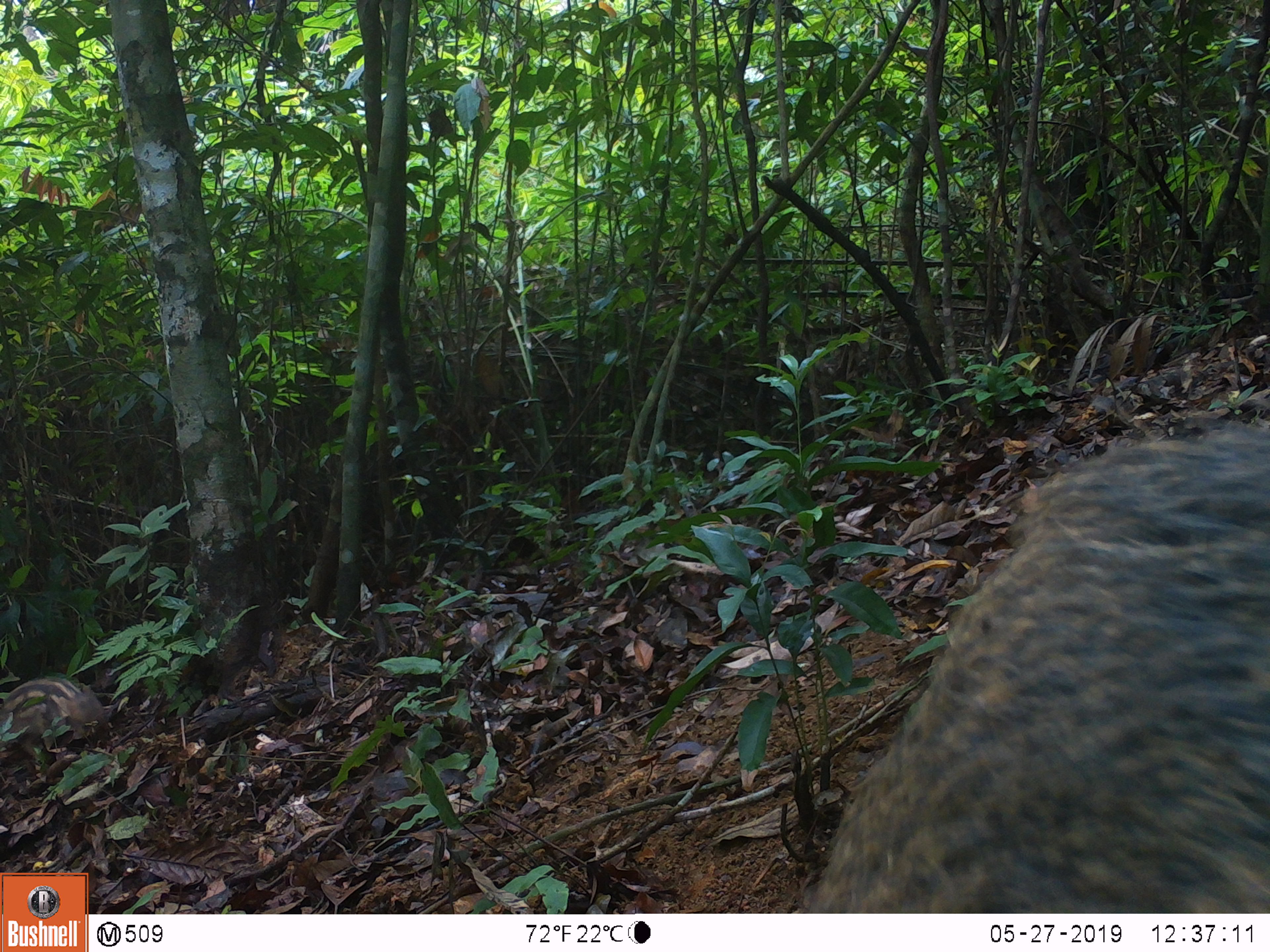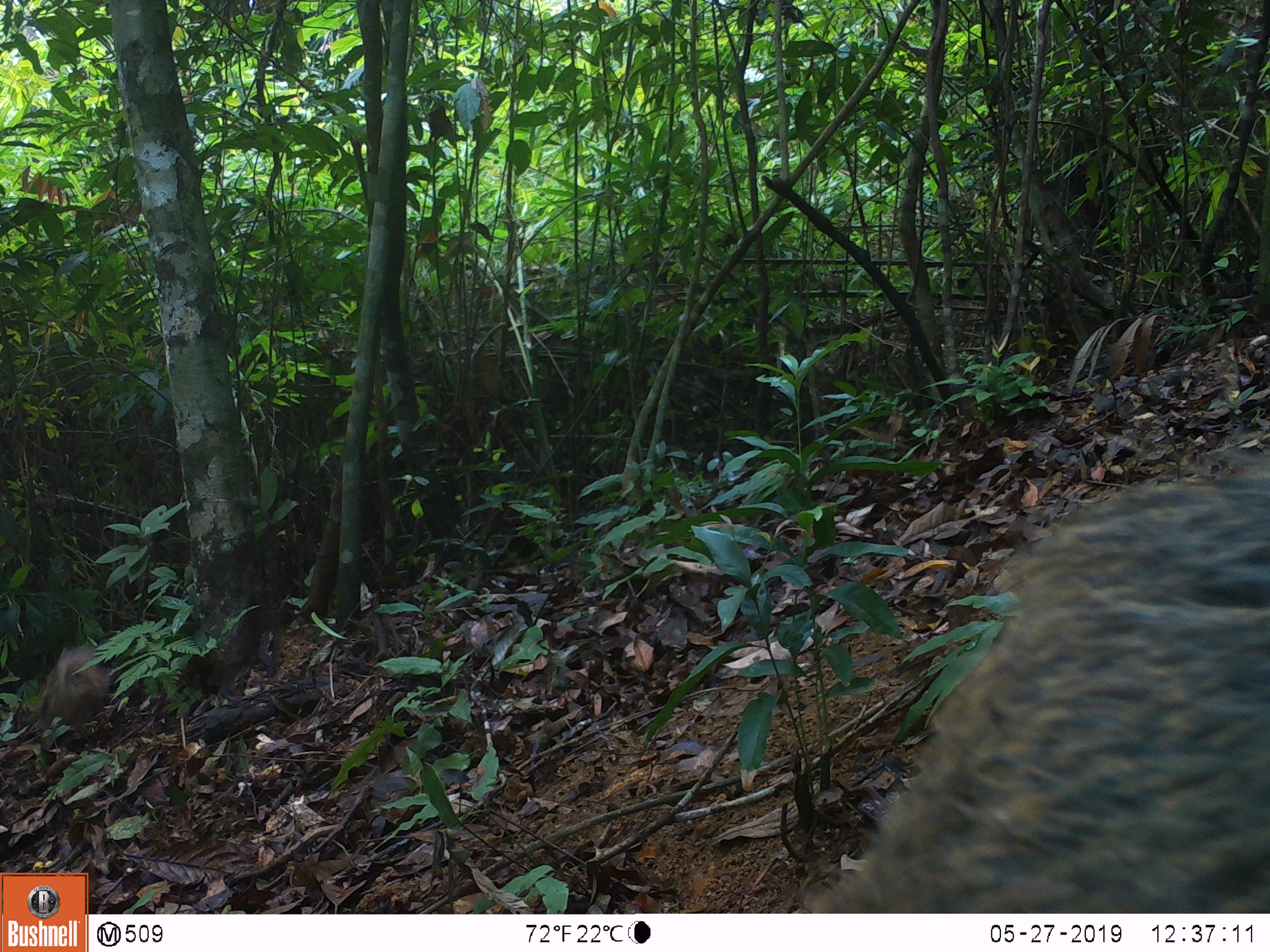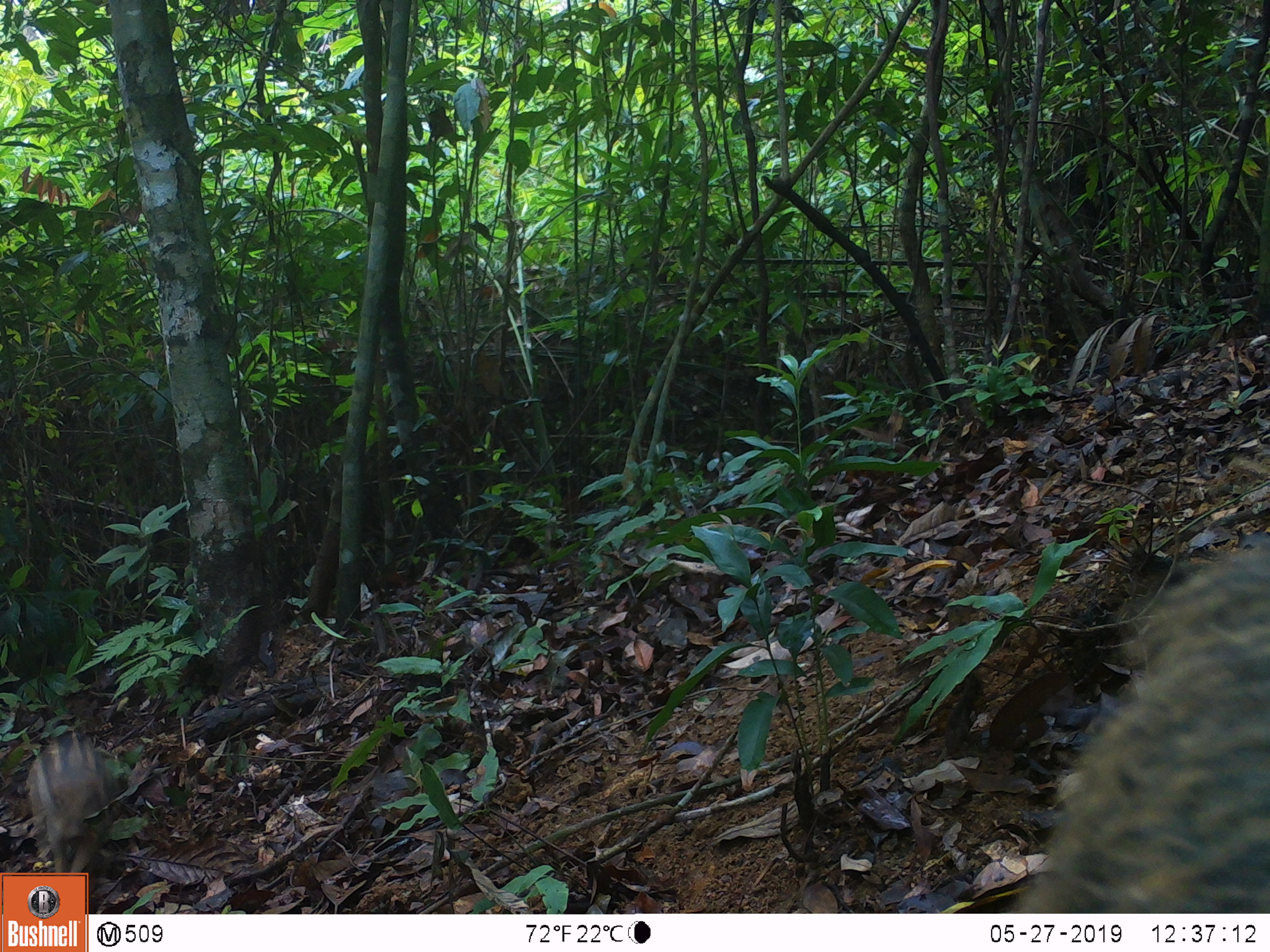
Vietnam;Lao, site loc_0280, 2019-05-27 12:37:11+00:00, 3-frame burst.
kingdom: Animalia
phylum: Chordata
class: Mammalia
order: Artiodactyla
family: Suidae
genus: Sus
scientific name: Sus scrofa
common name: eurasian wild pig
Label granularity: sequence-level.